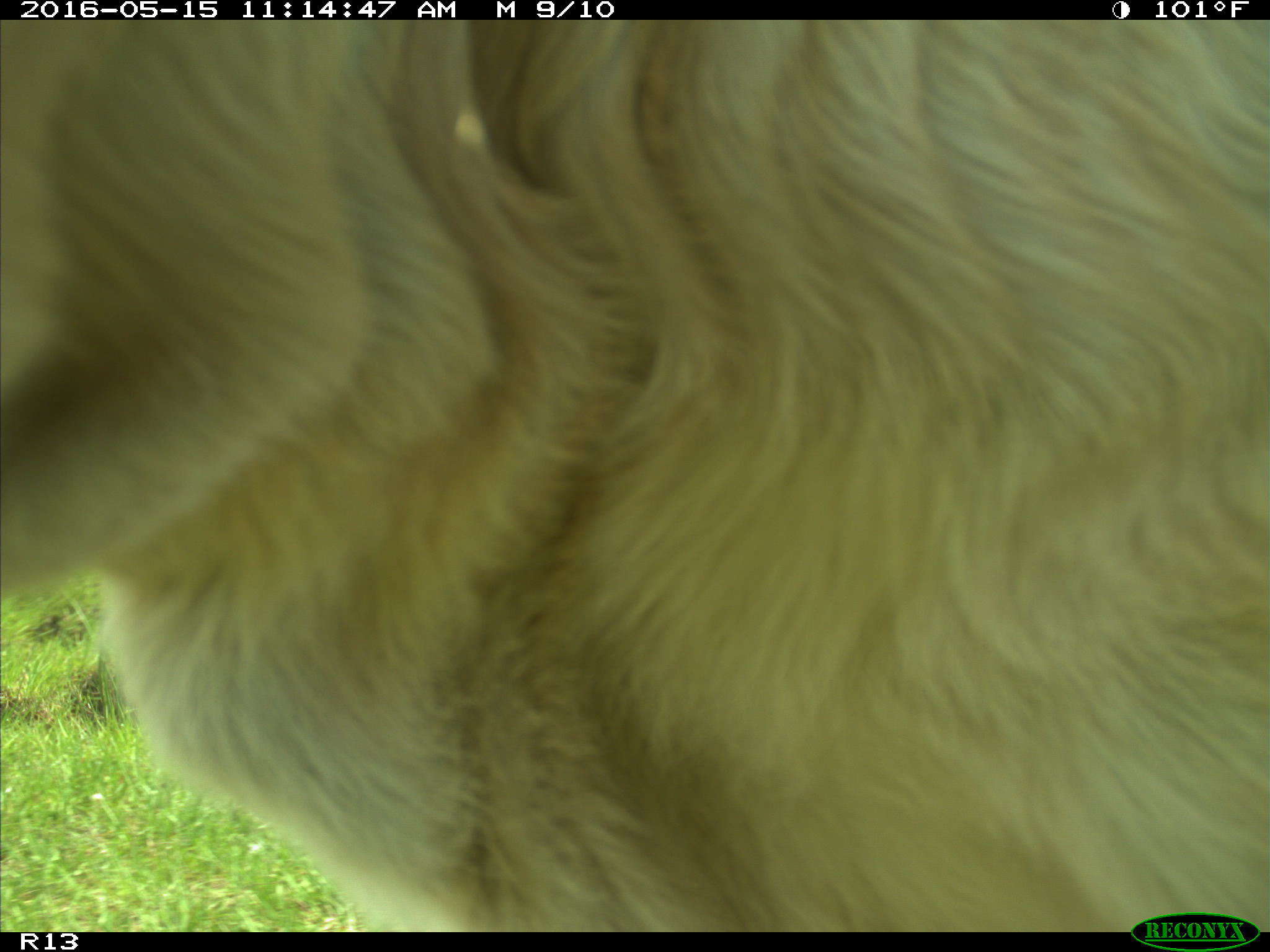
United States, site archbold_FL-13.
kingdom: Animalia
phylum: Chordata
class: Mammalia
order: Artiodactyla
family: Bovidae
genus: Bos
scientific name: Bos taurus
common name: domestic cow